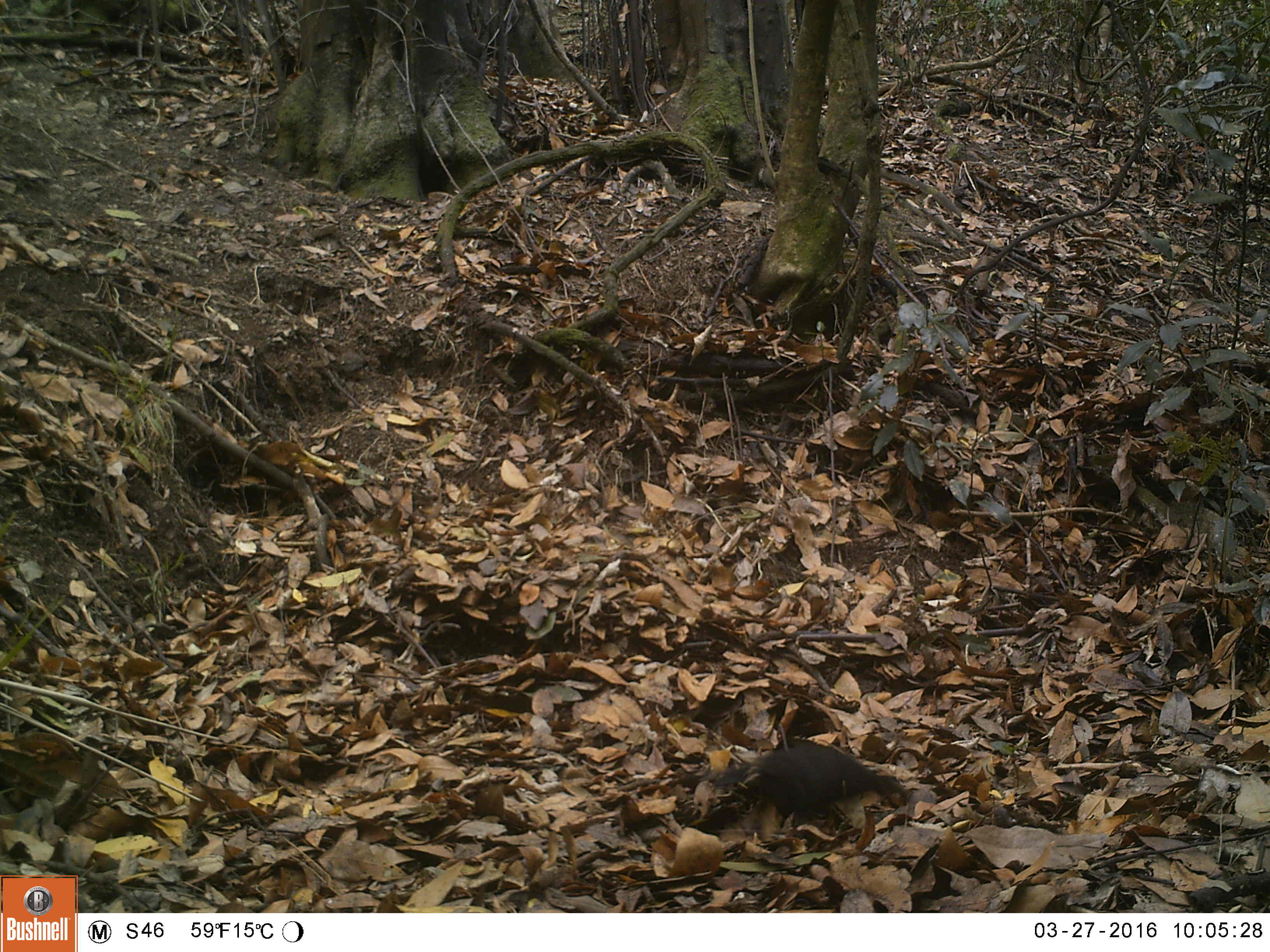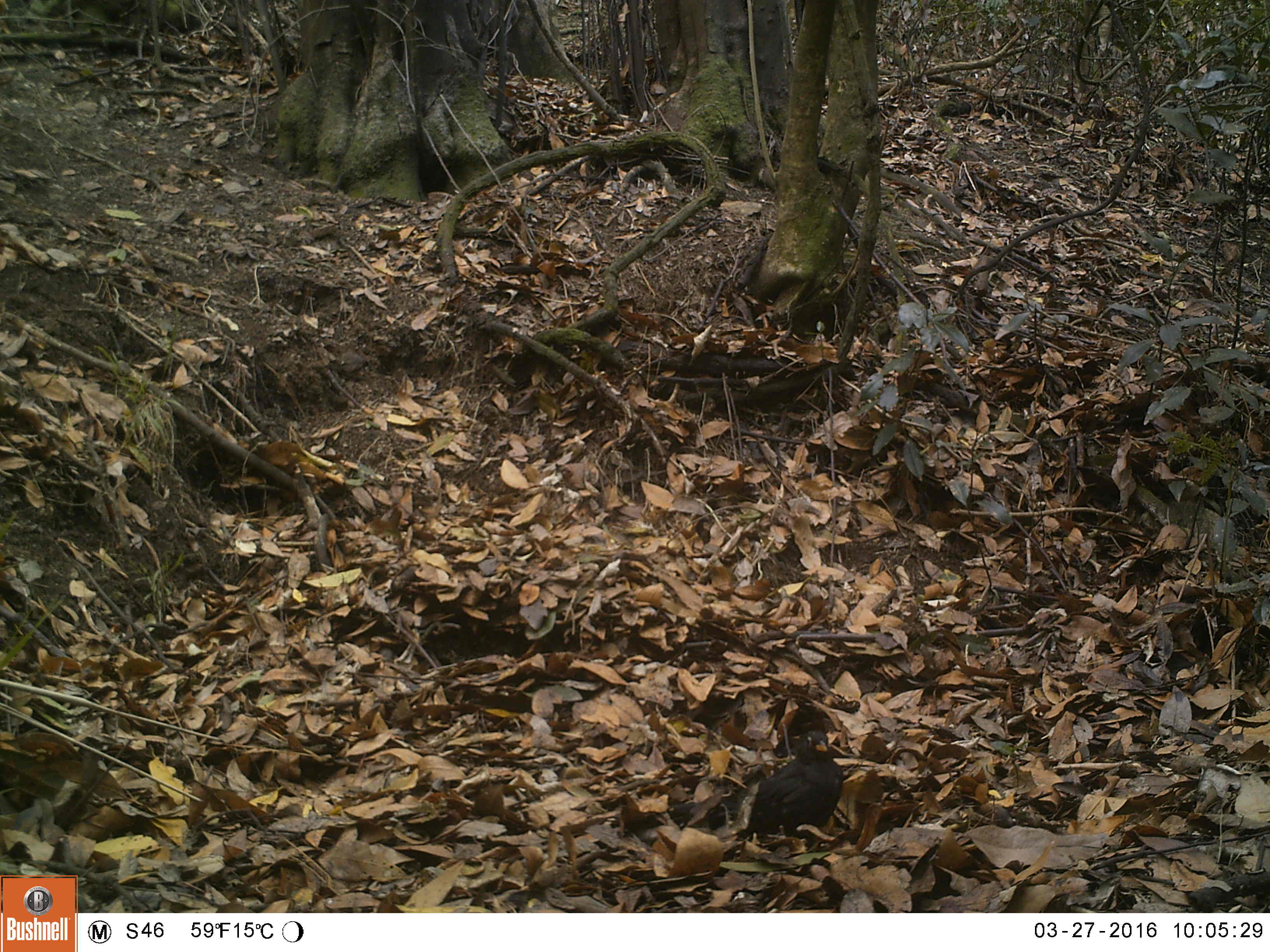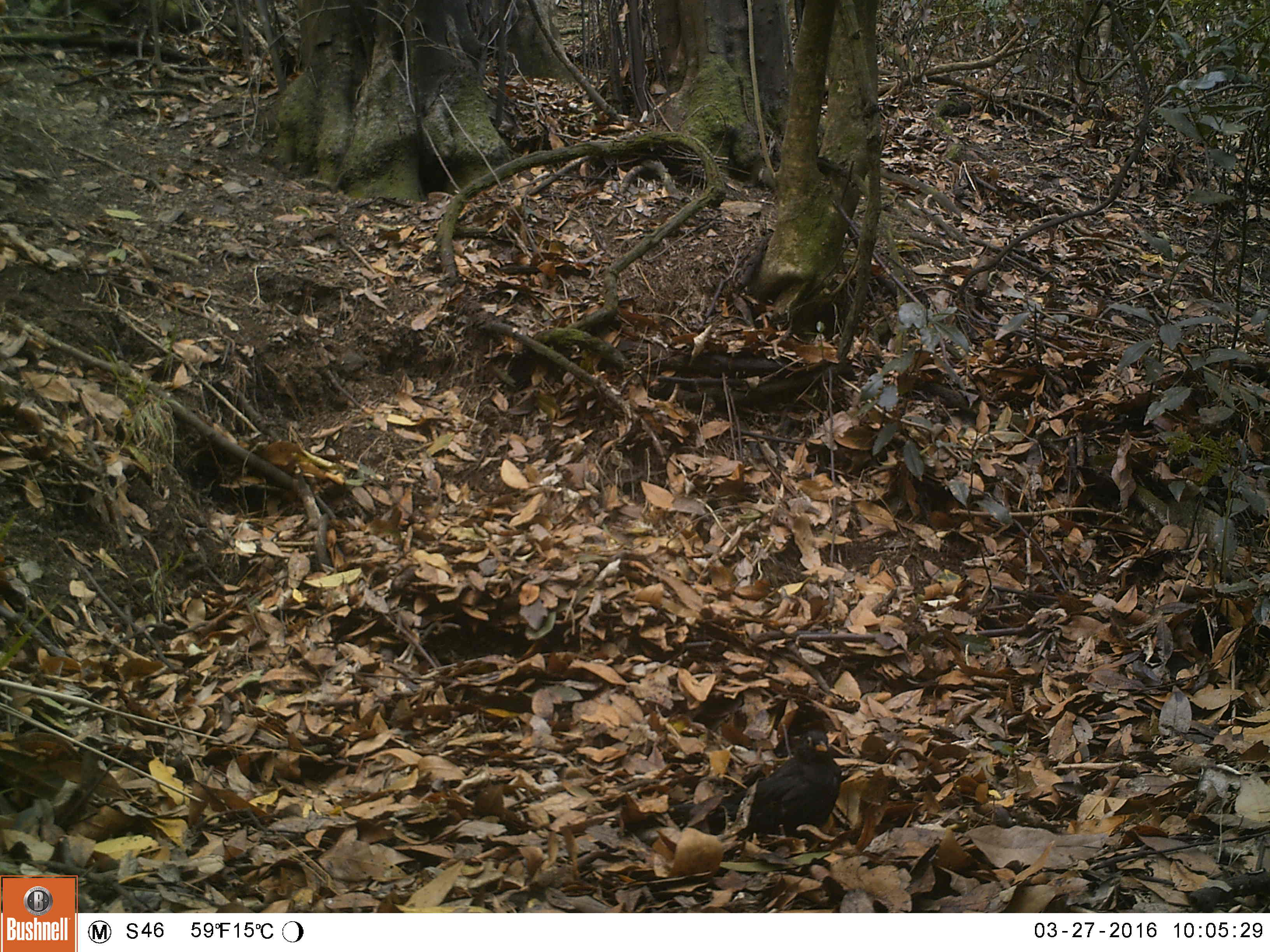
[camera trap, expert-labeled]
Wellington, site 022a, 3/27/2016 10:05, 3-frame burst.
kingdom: Animalia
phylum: Chordata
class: Aves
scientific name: Aves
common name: bird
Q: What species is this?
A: Bird (Aves).